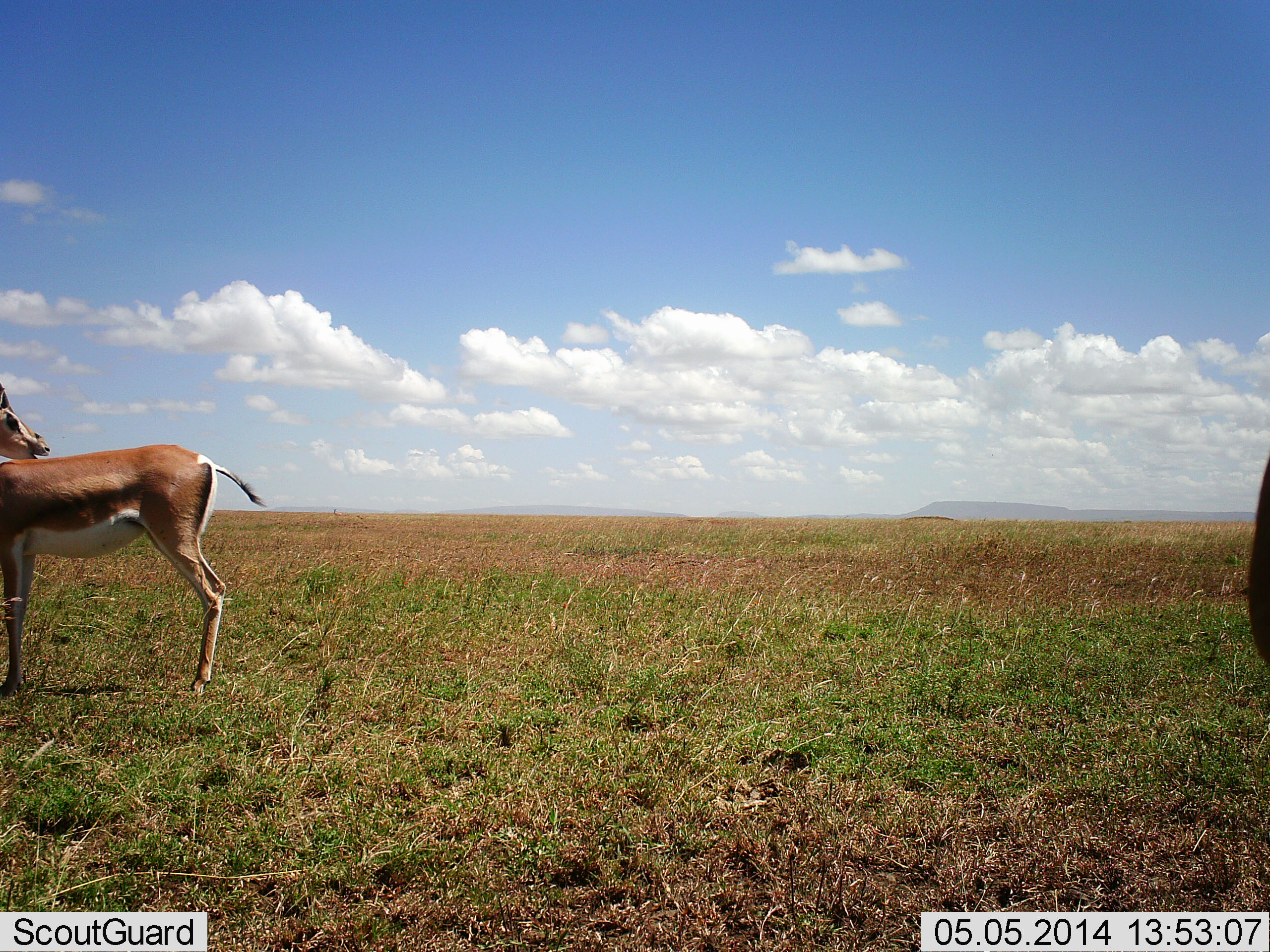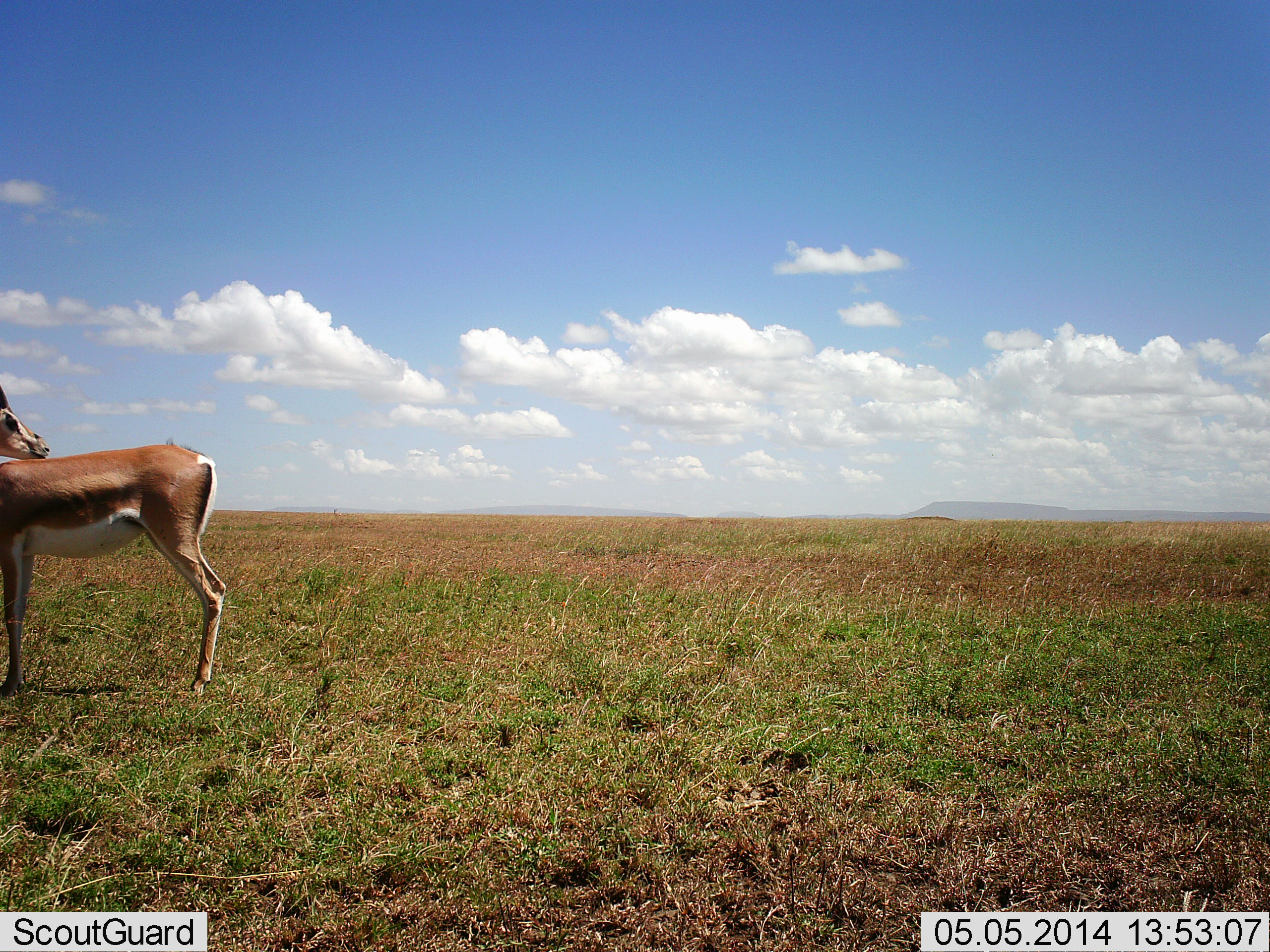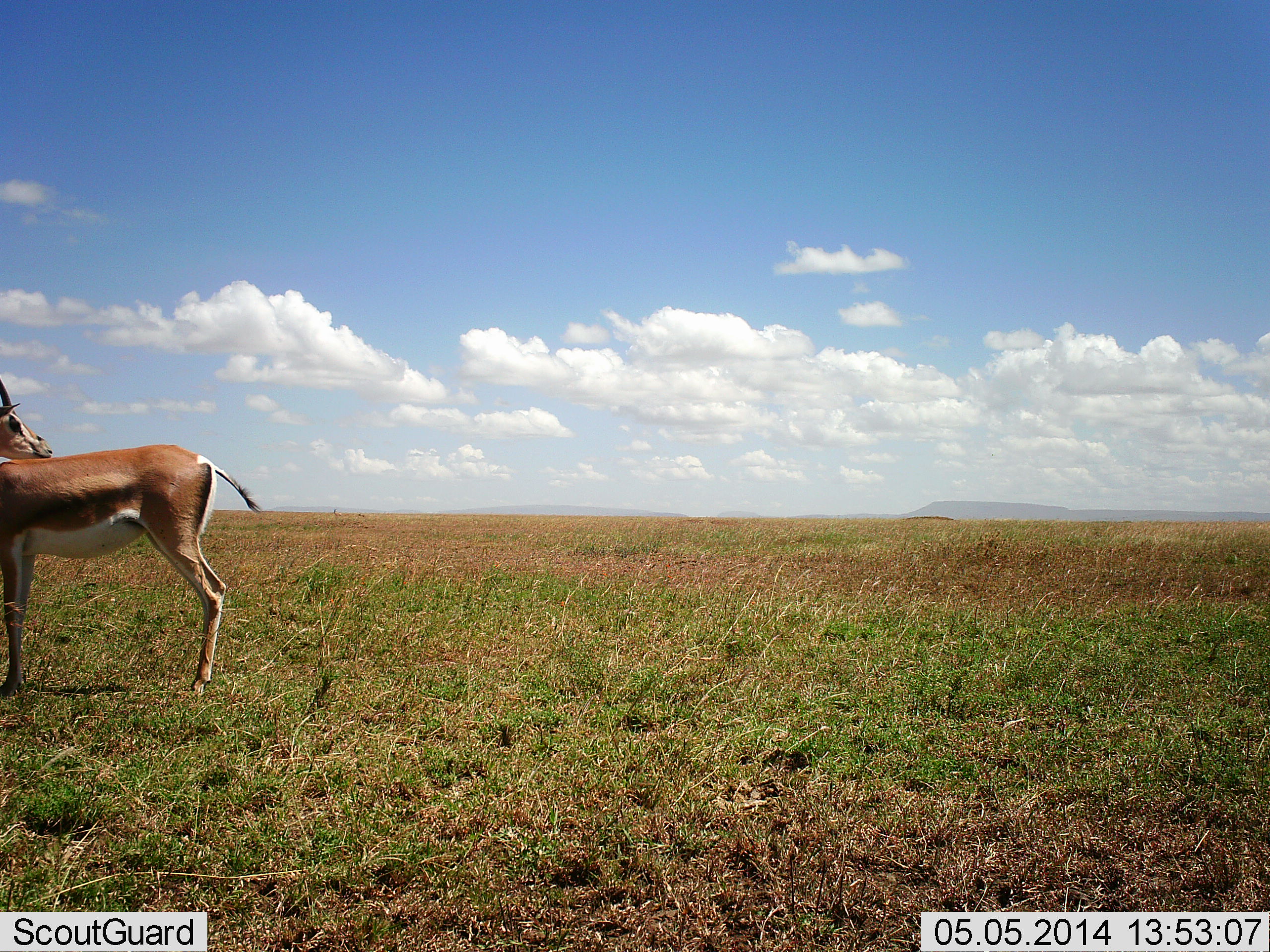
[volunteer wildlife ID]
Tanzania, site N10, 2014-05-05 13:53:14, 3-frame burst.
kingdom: Animalia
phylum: Chordata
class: Mammalia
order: Artiodactyla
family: Bovidae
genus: Nanger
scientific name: Nanger granti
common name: grant's gazelle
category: gazellegrants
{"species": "gazellegrants (grant's gazelle) (Nanger granti)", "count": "2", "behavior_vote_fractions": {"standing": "100%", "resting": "0%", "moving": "0%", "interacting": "10%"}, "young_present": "0%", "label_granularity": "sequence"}